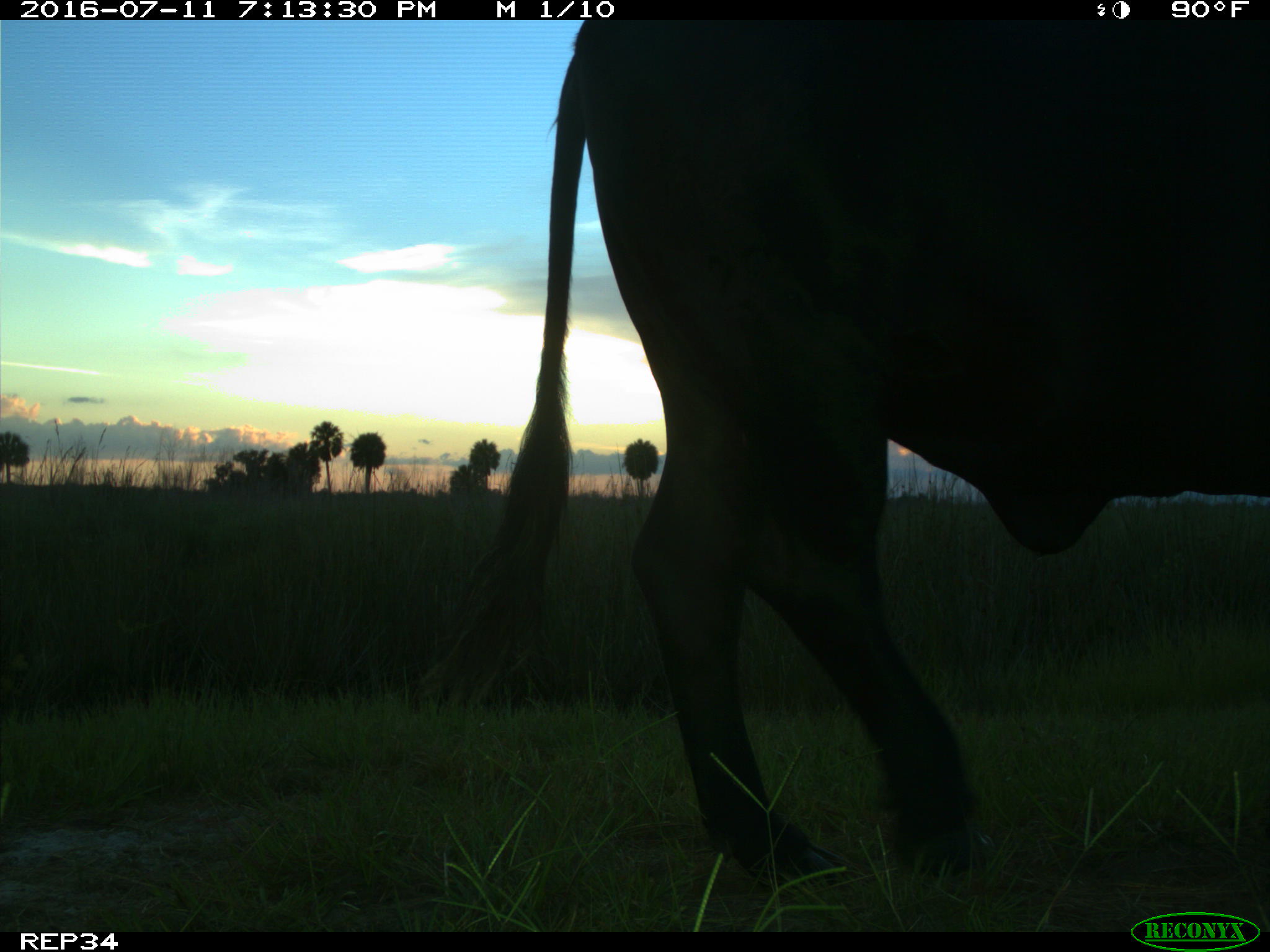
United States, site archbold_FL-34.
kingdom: Animalia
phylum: Chordata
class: Mammalia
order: Artiodactyla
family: Bovidae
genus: Bos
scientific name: Bos taurus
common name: domestic cow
Bos taurus (domestic cow).